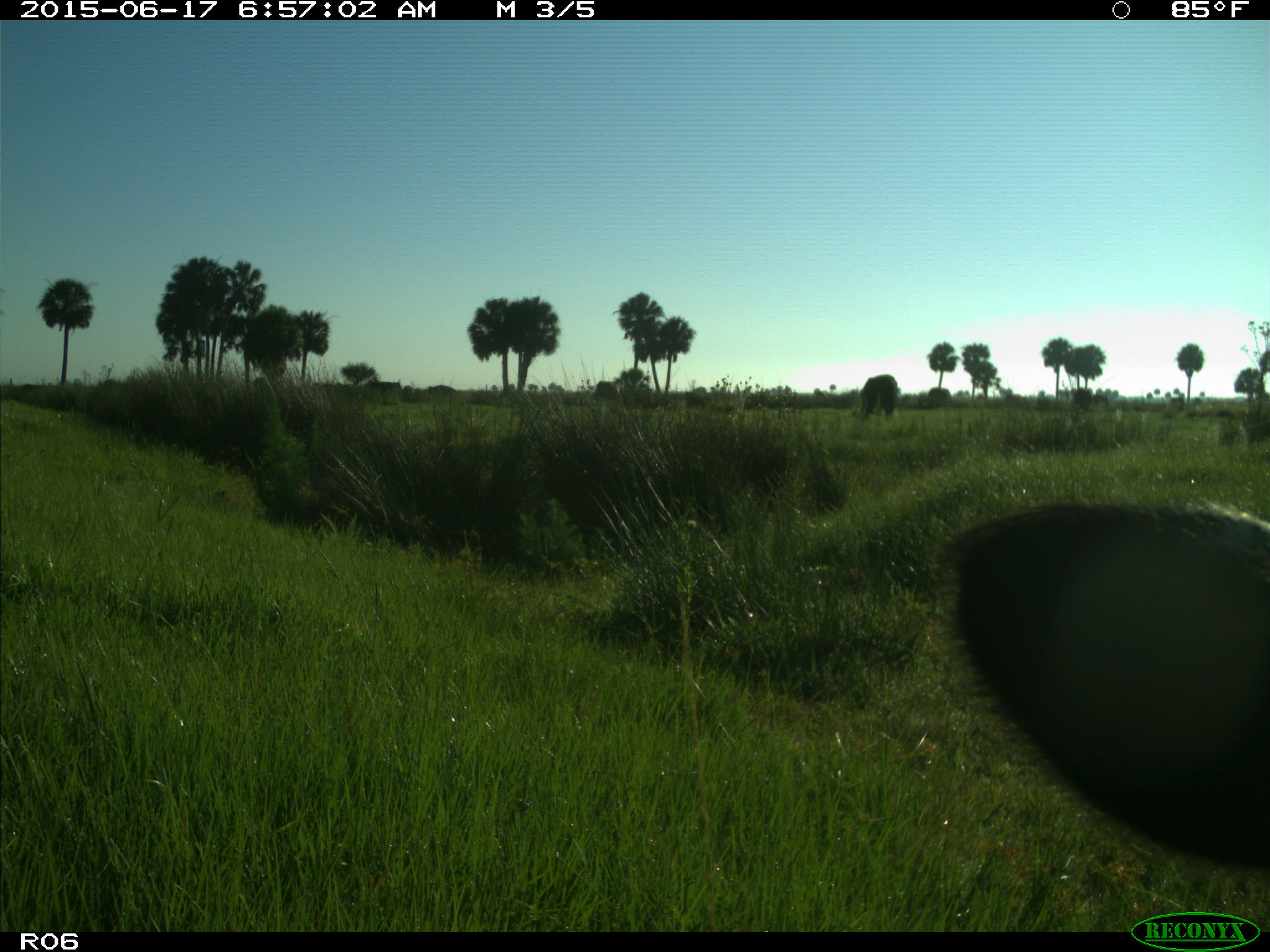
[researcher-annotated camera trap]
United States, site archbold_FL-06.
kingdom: Animalia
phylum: Chordata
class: Mammalia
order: Artiodactyla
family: Bovidae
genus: Bos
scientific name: Bos taurus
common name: domestic cow